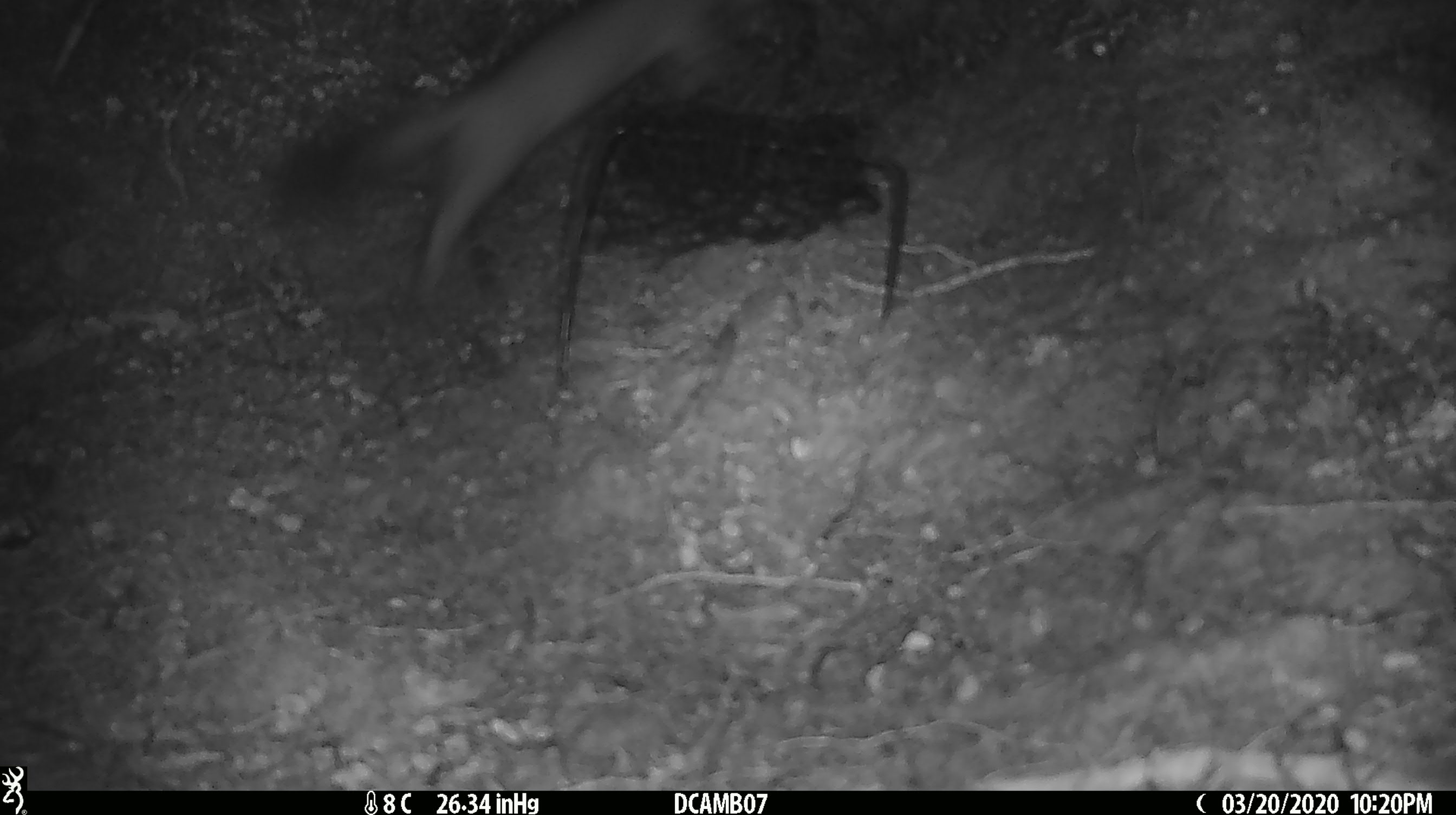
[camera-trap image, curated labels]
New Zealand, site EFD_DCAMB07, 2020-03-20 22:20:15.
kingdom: Animalia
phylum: Chordata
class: Mammalia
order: Carnivora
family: Mustelidae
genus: Mustela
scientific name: Mustela erminea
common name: stoat